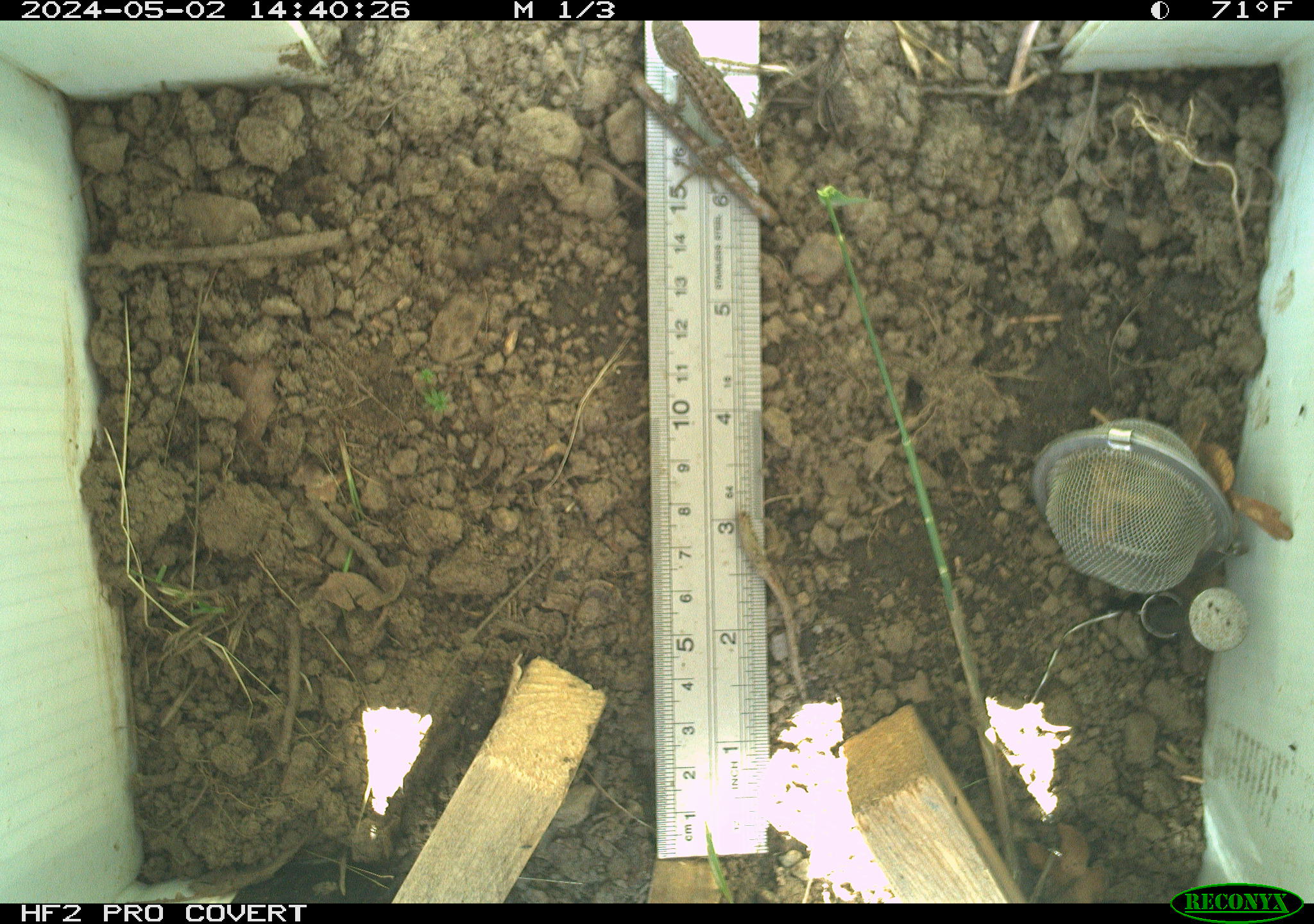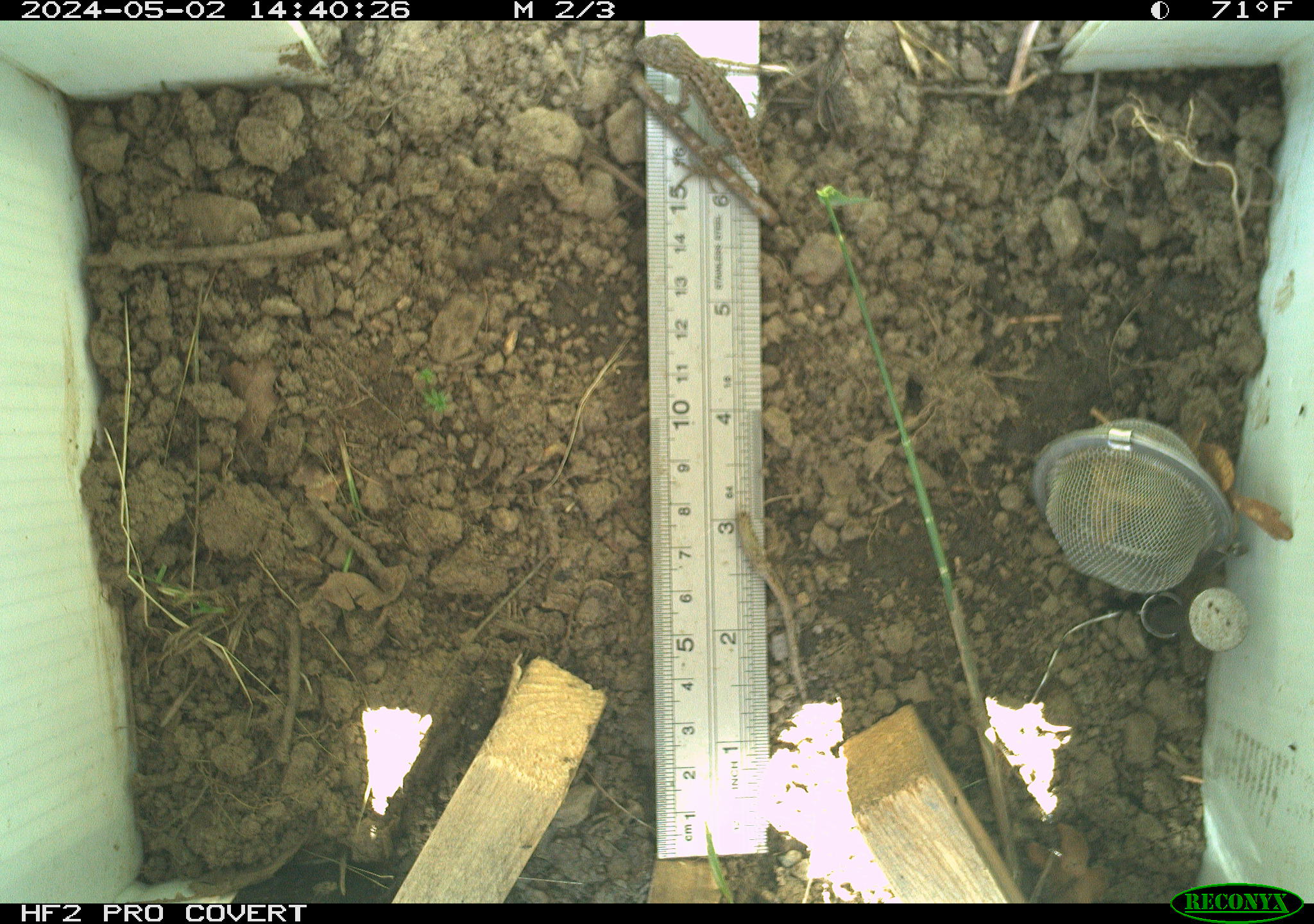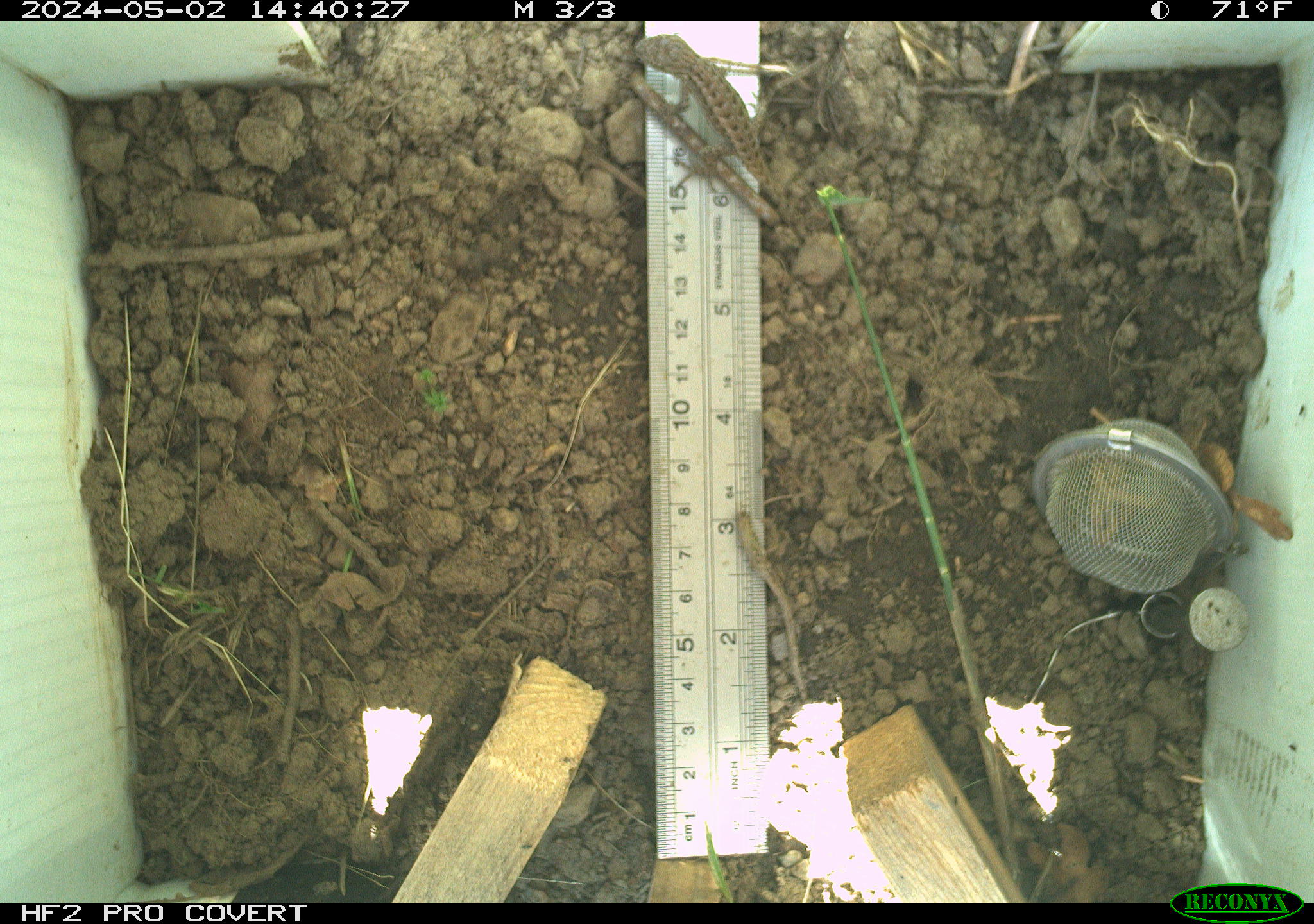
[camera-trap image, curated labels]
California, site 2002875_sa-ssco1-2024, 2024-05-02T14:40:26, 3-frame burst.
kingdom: Animalia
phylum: Chordata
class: Reptilia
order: Squamata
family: Phrynosomatidae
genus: Sceloporus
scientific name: Sceloporus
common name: spiny lizards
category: sceloporus species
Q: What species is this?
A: Sceloporus species (spiny lizards) (Sceloporus).